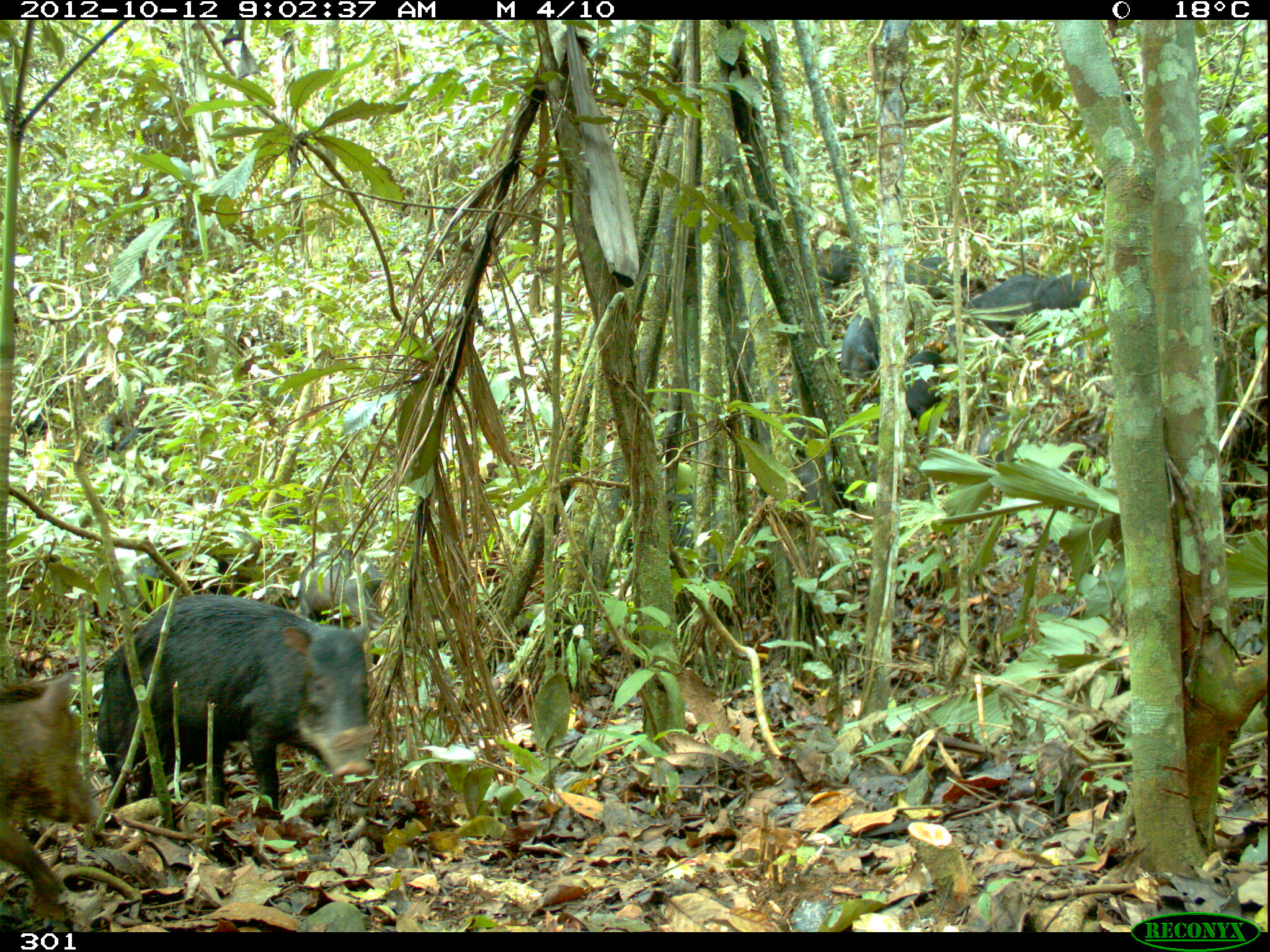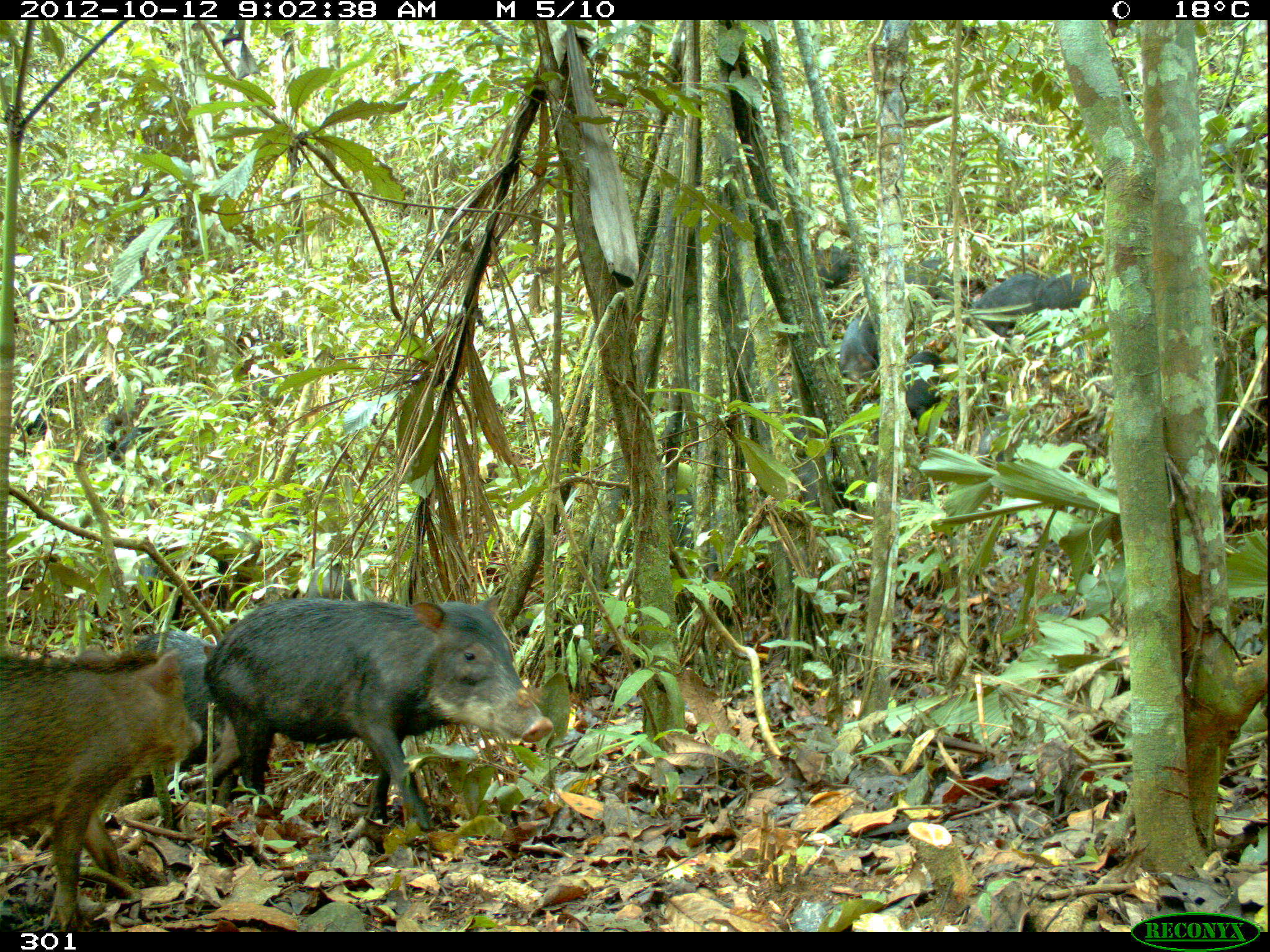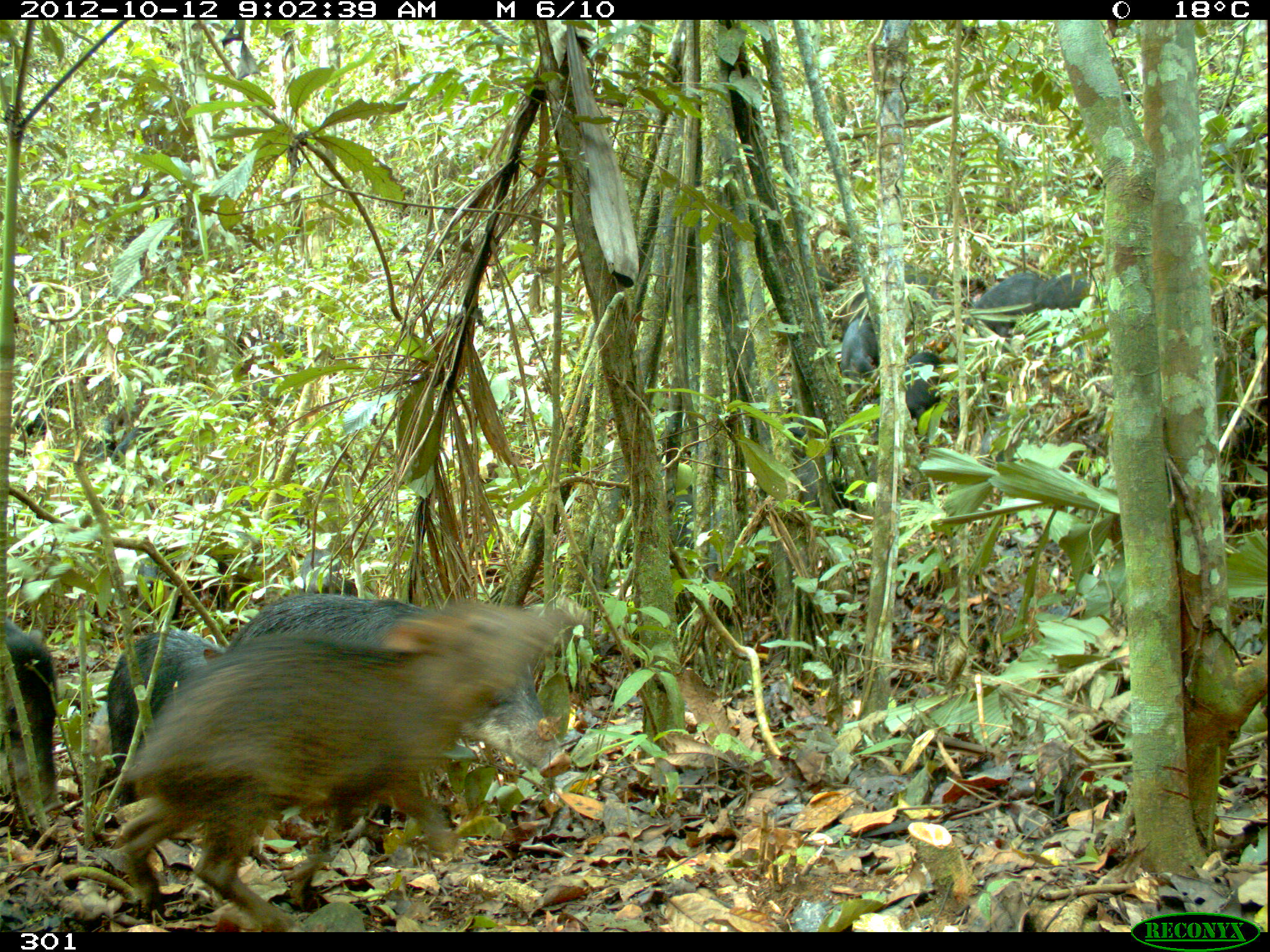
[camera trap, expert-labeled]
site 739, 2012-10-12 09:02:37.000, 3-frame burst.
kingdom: Animalia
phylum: Chordata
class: Mammalia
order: Artiodactyla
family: Tayassuidae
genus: Tayassu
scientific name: Tayassu pecari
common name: white-lipped peccary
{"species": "Tayassu pecari (white-lipped peccary)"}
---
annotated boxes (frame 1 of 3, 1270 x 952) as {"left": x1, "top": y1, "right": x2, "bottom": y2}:
tayassu pecari: {"left": 76, "top": 609, "right": 354, "bottom": 800}; {"left": 0, "top": 646, "right": 85, "bottom": 920}; {"left": 288, "top": 550, "right": 377, "bottom": 624}; {"left": 115, "top": 547, "right": 232, "bottom": 596}; {"left": 966, "top": 273, "right": 1048, "bottom": 337}; {"left": 676, "top": 500, "right": 743, "bottom": 575}; {"left": 898, "top": 249, "right": 981, "bottom": 299}; {"left": 870, "top": 375, "right": 952, "bottom": 420}; {"left": 794, "top": 457, "right": 846, "bottom": 525}; {"left": 976, "top": 408, "right": 1026, "bottom": 467}; {"left": 805, "top": 247, "right": 859, "bottom": 297}; {"left": 837, "top": 319, "right": 879, "bottom": 378}; {"left": 90, "top": 408, "right": 133, "bottom": 457}; {"left": 786, "top": 404, "right": 820, "bottom": 448}; {"left": 1052, "top": 273, "right": 1086, "bottom": 315}; {"left": 912, "top": 346, "right": 944, "bottom": 367}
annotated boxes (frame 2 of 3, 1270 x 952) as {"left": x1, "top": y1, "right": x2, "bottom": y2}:
tayassu pecari: {"left": 204, "top": 552, "right": 546, "bottom": 830}; {"left": 2, "top": 650, "right": 202, "bottom": 924}; {"left": 76, "top": 609, "right": 223, "bottom": 804}; {"left": 115, "top": 547, "right": 232, "bottom": 596}; {"left": 966, "top": 273, "right": 1048, "bottom": 337}; {"left": 676, "top": 500, "right": 743, "bottom": 575}; {"left": 898, "top": 249, "right": 981, "bottom": 299}; {"left": 870, "top": 375, "right": 952, "bottom": 420}; {"left": 794, "top": 457, "right": 846, "bottom": 525}; {"left": 976, "top": 408, "right": 1026, "bottom": 467}; {"left": 805, "top": 247, "right": 859, "bottom": 297}; {"left": 837, "top": 319, "right": 879, "bottom": 378}; {"left": 90, "top": 408, "right": 133, "bottom": 457}; {"left": 786, "top": 404, "right": 820, "bottom": 448}; {"left": 1052, "top": 273, "right": 1086, "bottom": 315}; {"left": 912, "top": 346, "right": 944, "bottom": 367}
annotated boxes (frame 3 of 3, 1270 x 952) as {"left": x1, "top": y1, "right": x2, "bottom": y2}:
tayassu pecari: {"left": 111, "top": 602, "right": 569, "bottom": 933}; {"left": 239, "top": 596, "right": 552, "bottom": 841}; {"left": 108, "top": 631, "right": 227, "bottom": 807}; {"left": 2, "top": 628, "right": 56, "bottom": 794}; {"left": 121, "top": 544, "right": 237, "bottom": 593}; {"left": 966, "top": 273, "right": 1048, "bottom": 337}; {"left": 676, "top": 500, "right": 743, "bottom": 575}; {"left": 283, "top": 538, "right": 366, "bottom": 596}; {"left": 898, "top": 249, "right": 981, "bottom": 299}; {"left": 870, "top": 375, "right": 952, "bottom": 420}; {"left": 794, "top": 457, "right": 846, "bottom": 525}; {"left": 976, "top": 408, "right": 1026, "bottom": 467}; {"left": 805, "top": 247, "right": 859, "bottom": 297}; {"left": 837, "top": 319, "right": 879, "bottom": 378}; {"left": 90, "top": 408, "right": 133, "bottom": 457}; {"left": 786, "top": 404, "right": 820, "bottom": 448}; {"left": 1052, "top": 273, "right": 1086, "bottom": 315}; {"left": 912, "top": 346, "right": 944, "bottom": 367}